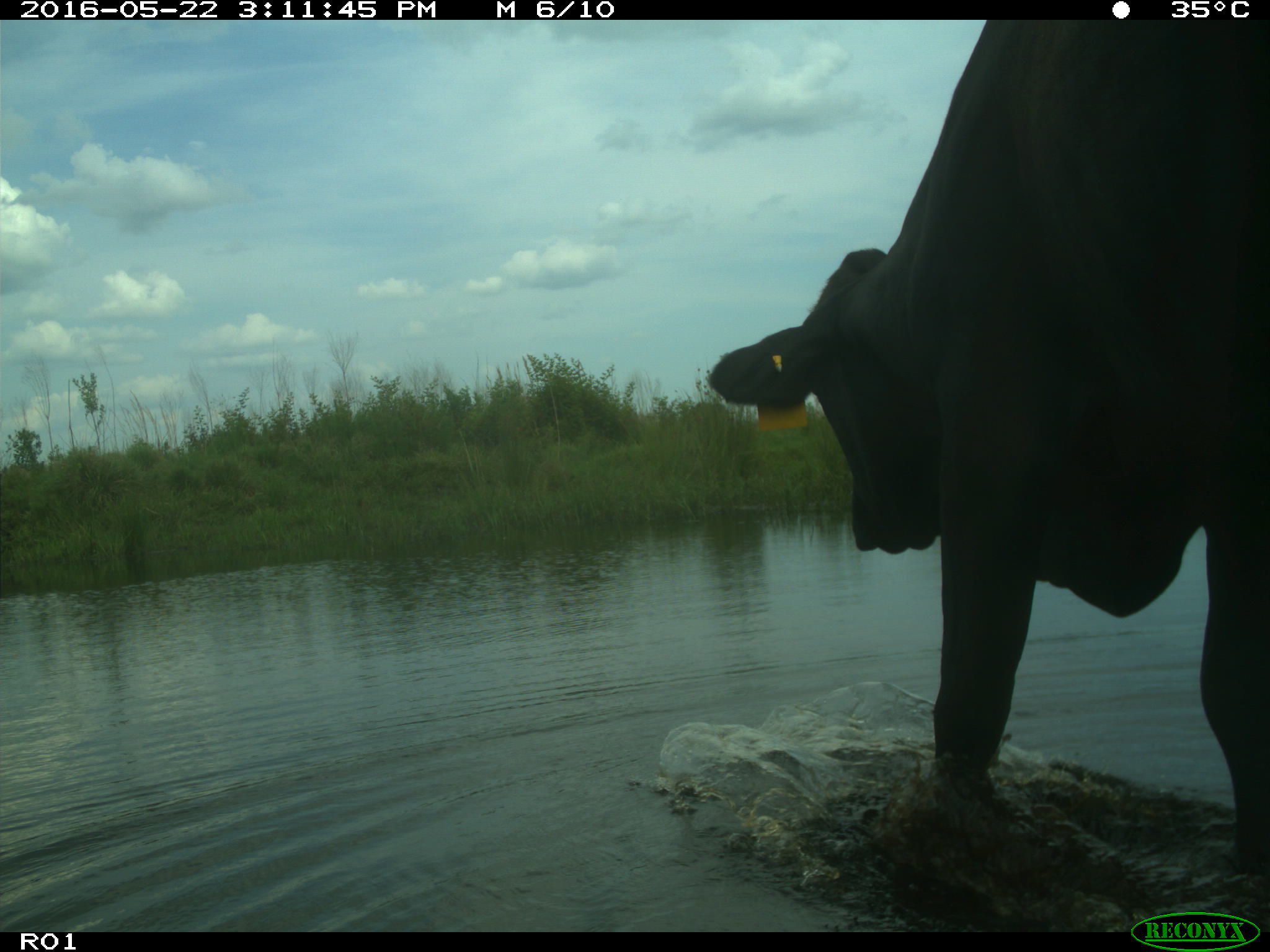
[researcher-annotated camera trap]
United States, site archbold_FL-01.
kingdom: Animalia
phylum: Chordata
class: Mammalia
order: Artiodactyla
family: Bovidae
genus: Bos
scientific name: Bos taurus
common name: domestic cow